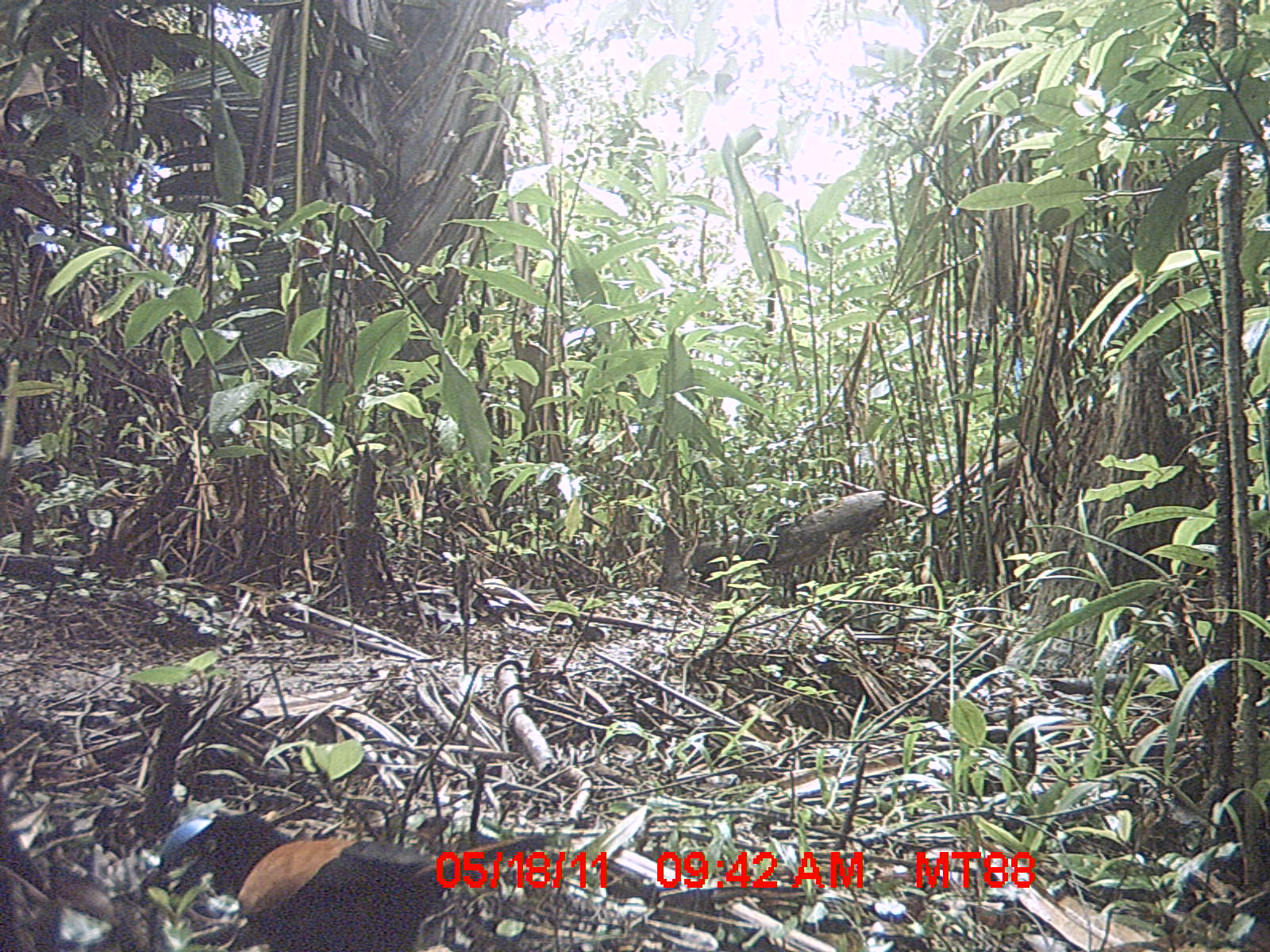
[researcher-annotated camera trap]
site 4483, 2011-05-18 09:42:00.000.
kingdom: Animalia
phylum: Chordata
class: Aves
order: Passeriformes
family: Vangidae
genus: Euryceros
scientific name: Euryceros prevostii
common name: helmet vanga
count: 1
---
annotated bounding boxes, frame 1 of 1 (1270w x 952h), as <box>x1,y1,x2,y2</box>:
euryceros prevostii: <box>152,804,544,952</box>